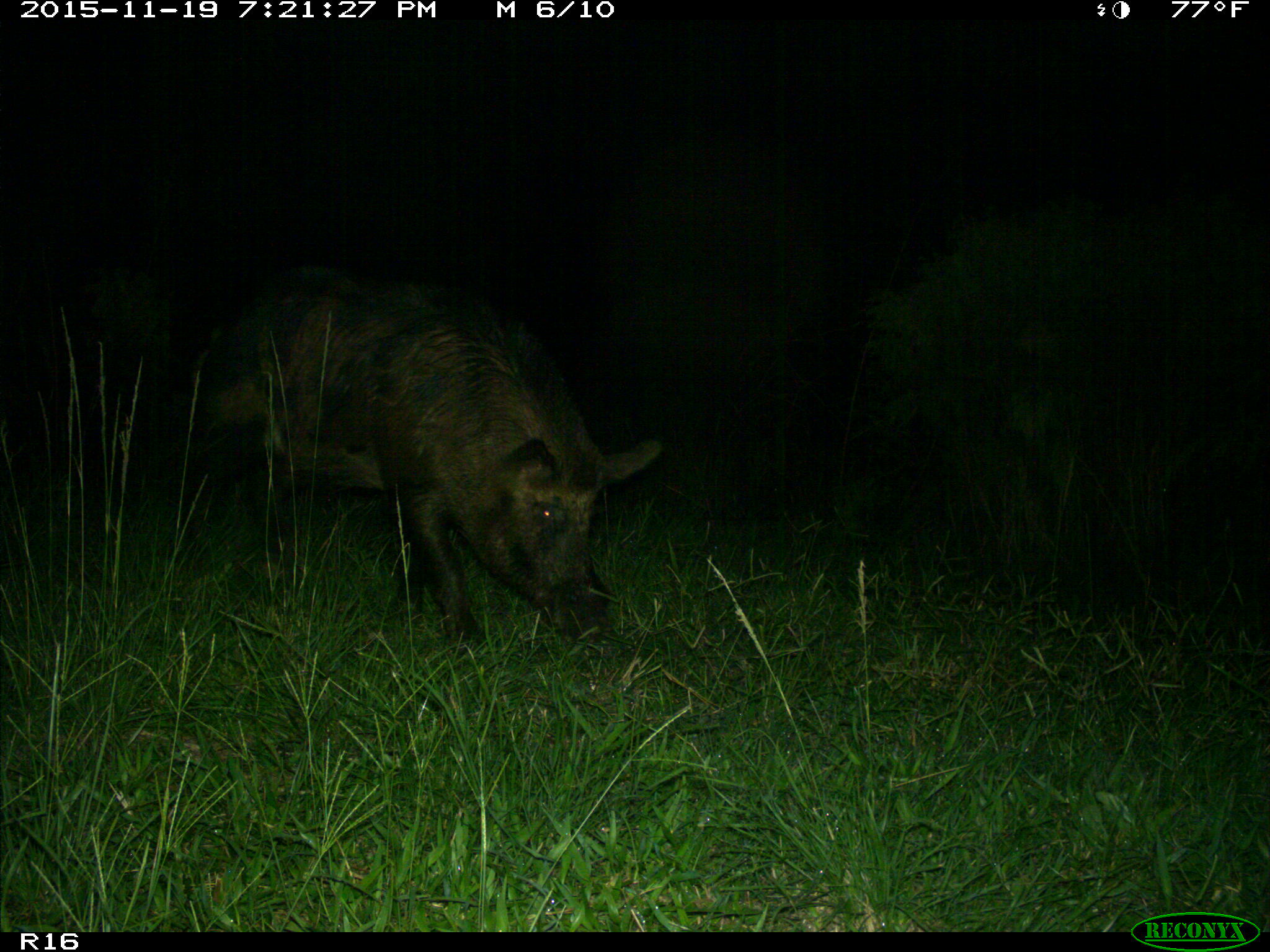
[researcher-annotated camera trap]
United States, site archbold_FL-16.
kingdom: Animalia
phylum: Chordata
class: Mammalia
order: Artiodactyla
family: Suidae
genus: Sus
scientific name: Sus scrofa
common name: wild boar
Sus scrofa (wild boar).